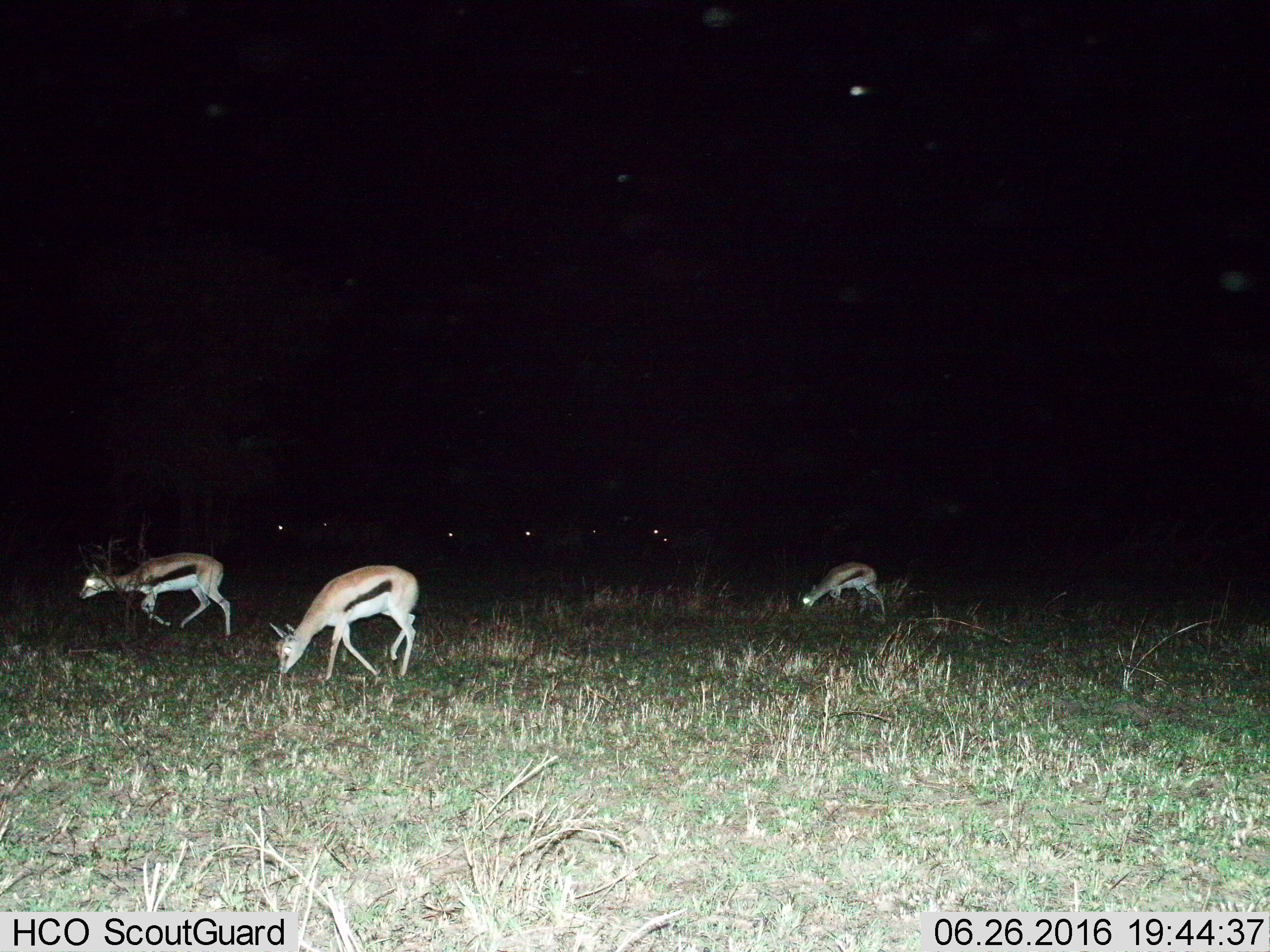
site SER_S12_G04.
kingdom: Animalia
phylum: Chordata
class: Mammalia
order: Artiodactyla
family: Bovidae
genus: Eudorcas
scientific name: Eudorcas thomsonii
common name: thomson's gazelle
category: gazellethomsons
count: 3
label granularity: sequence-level